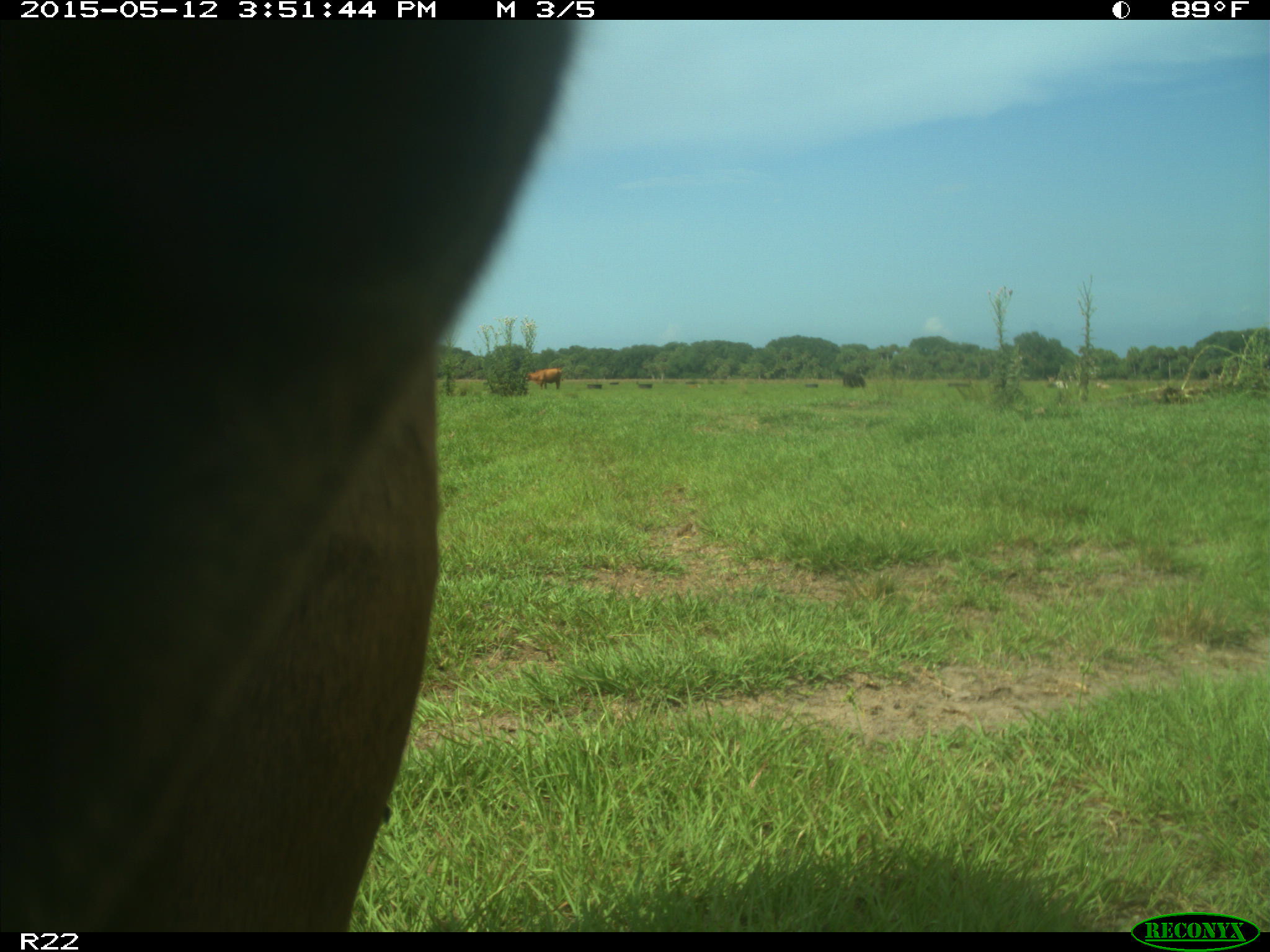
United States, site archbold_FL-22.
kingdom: Animalia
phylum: Chordata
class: Mammalia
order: Artiodactyla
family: Bovidae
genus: Bos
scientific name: Bos taurus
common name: domestic cow